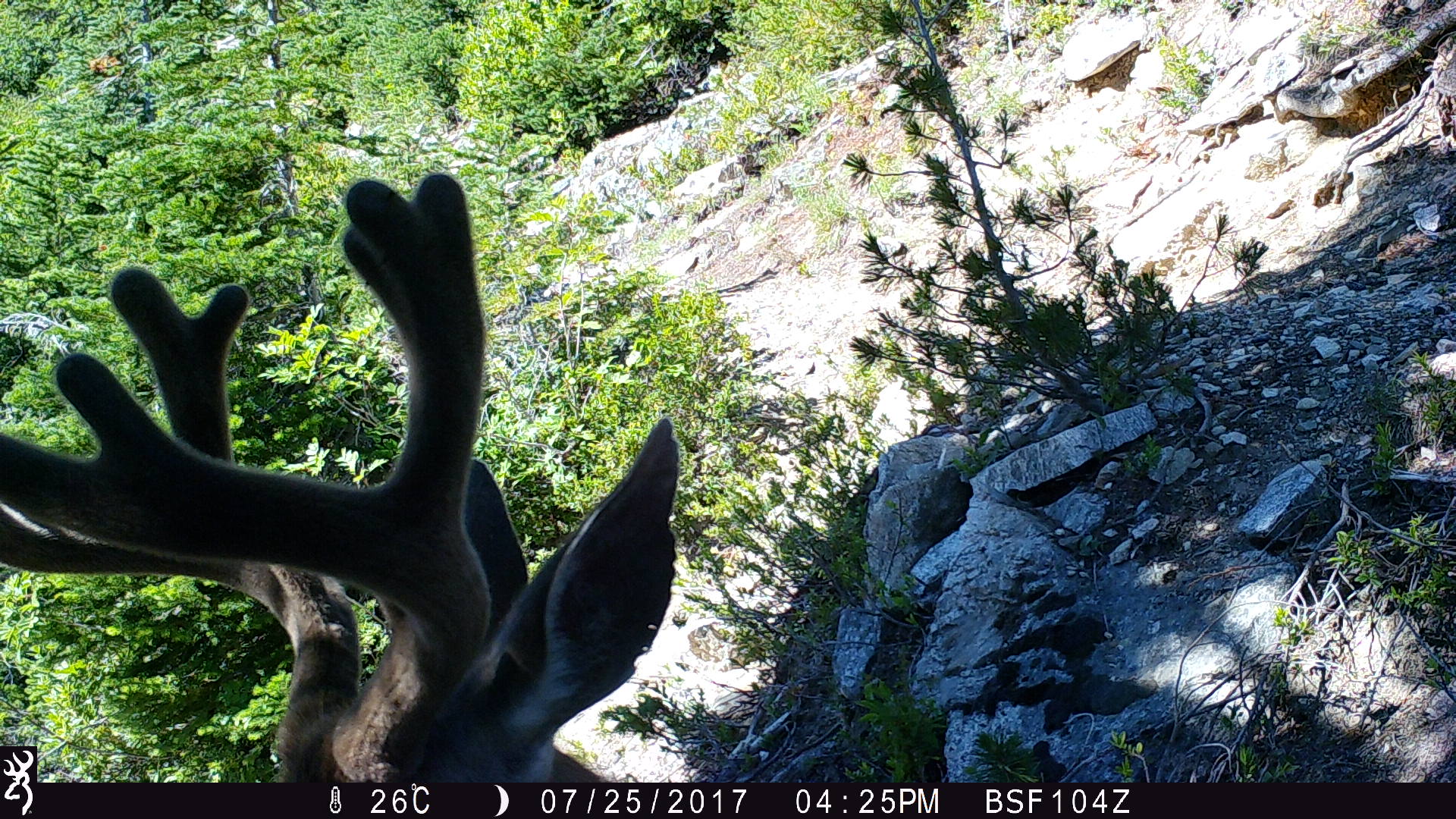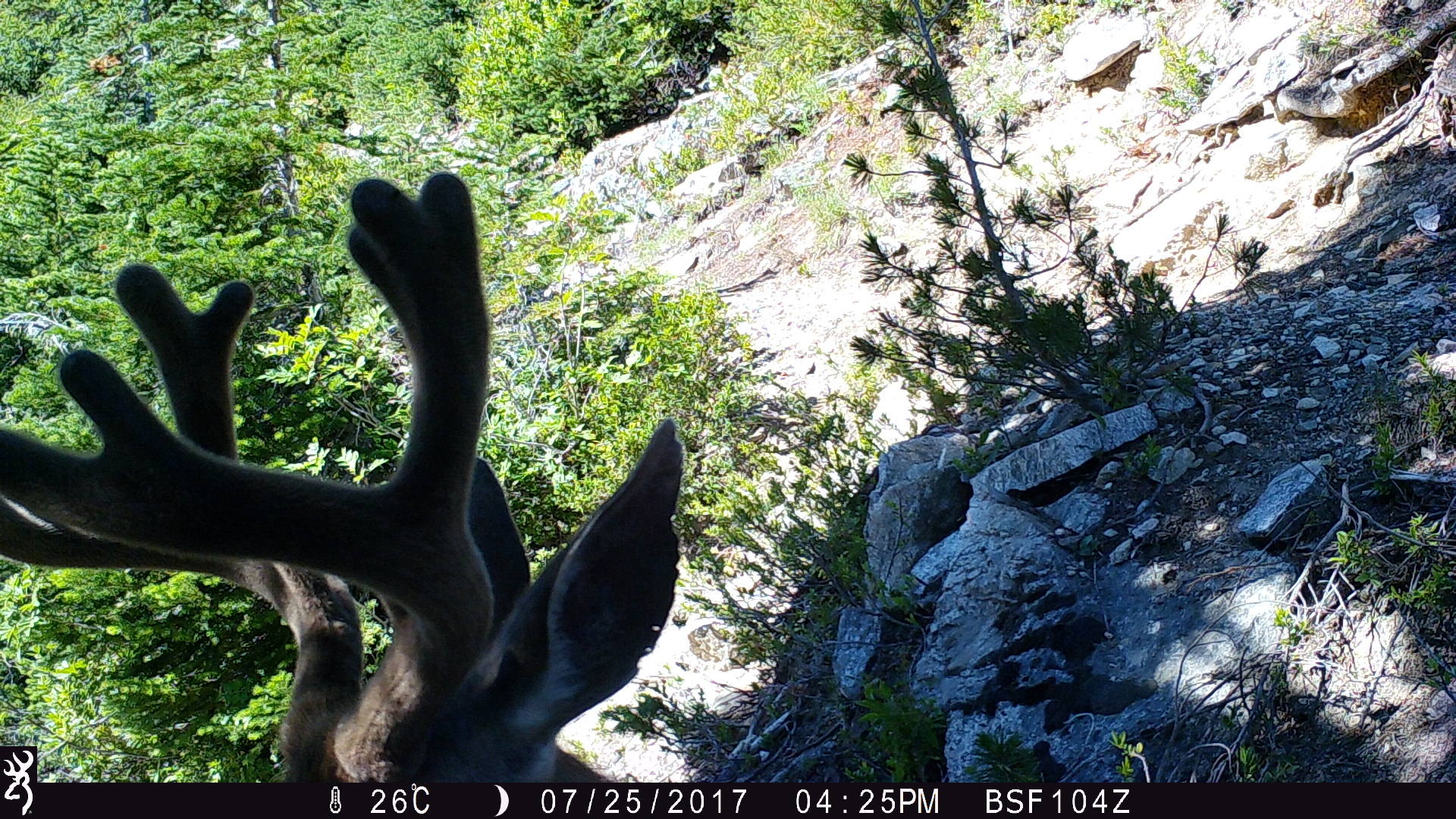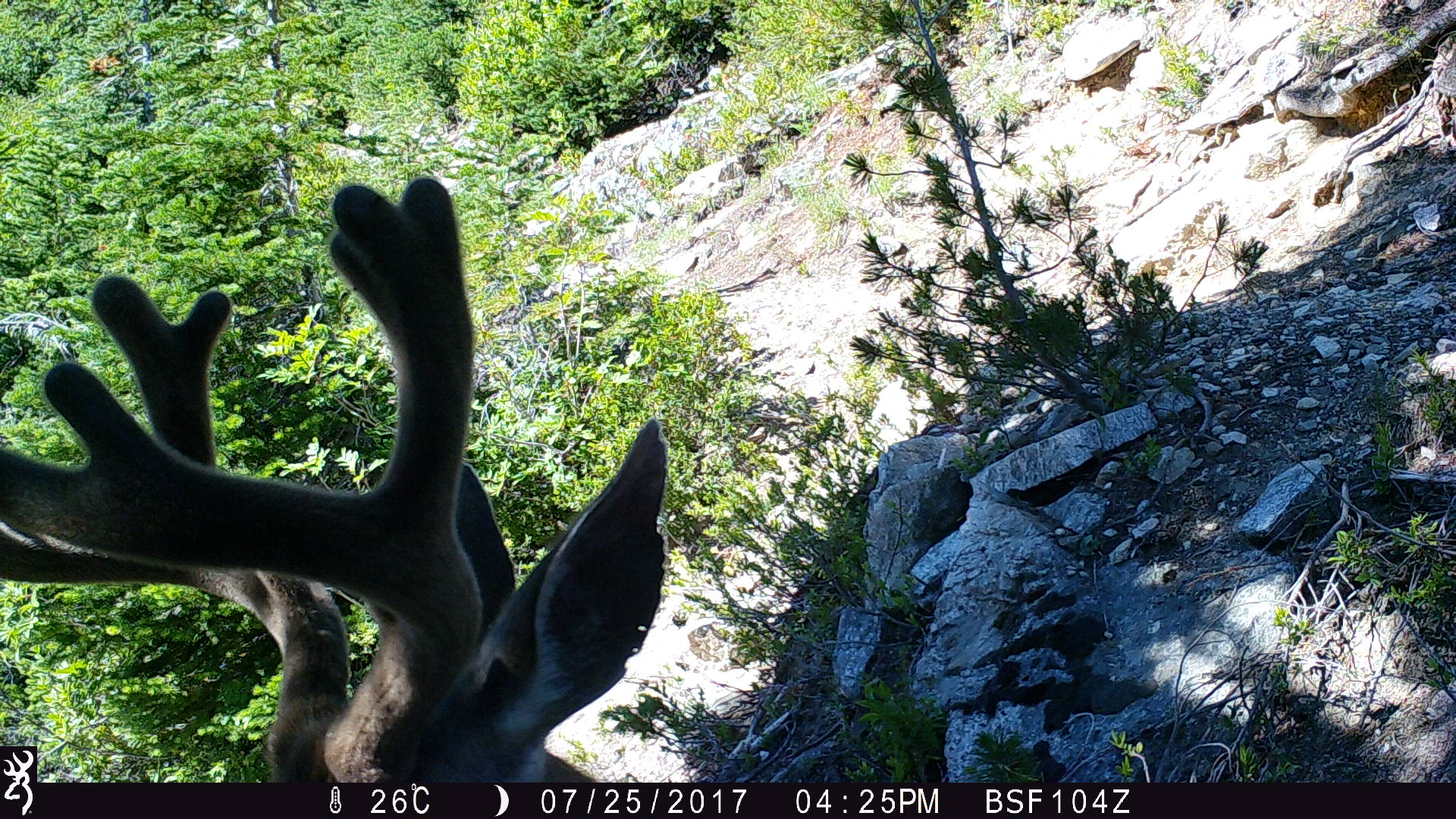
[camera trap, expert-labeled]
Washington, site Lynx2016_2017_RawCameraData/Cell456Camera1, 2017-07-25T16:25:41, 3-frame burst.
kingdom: Animalia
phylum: Chordata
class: Mammalia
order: Artiodactyla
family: Cervidae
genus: Odocoileus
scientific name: Odocoileus hemionus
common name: mule deer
Odocoileus hemionus (mule deer). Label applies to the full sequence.